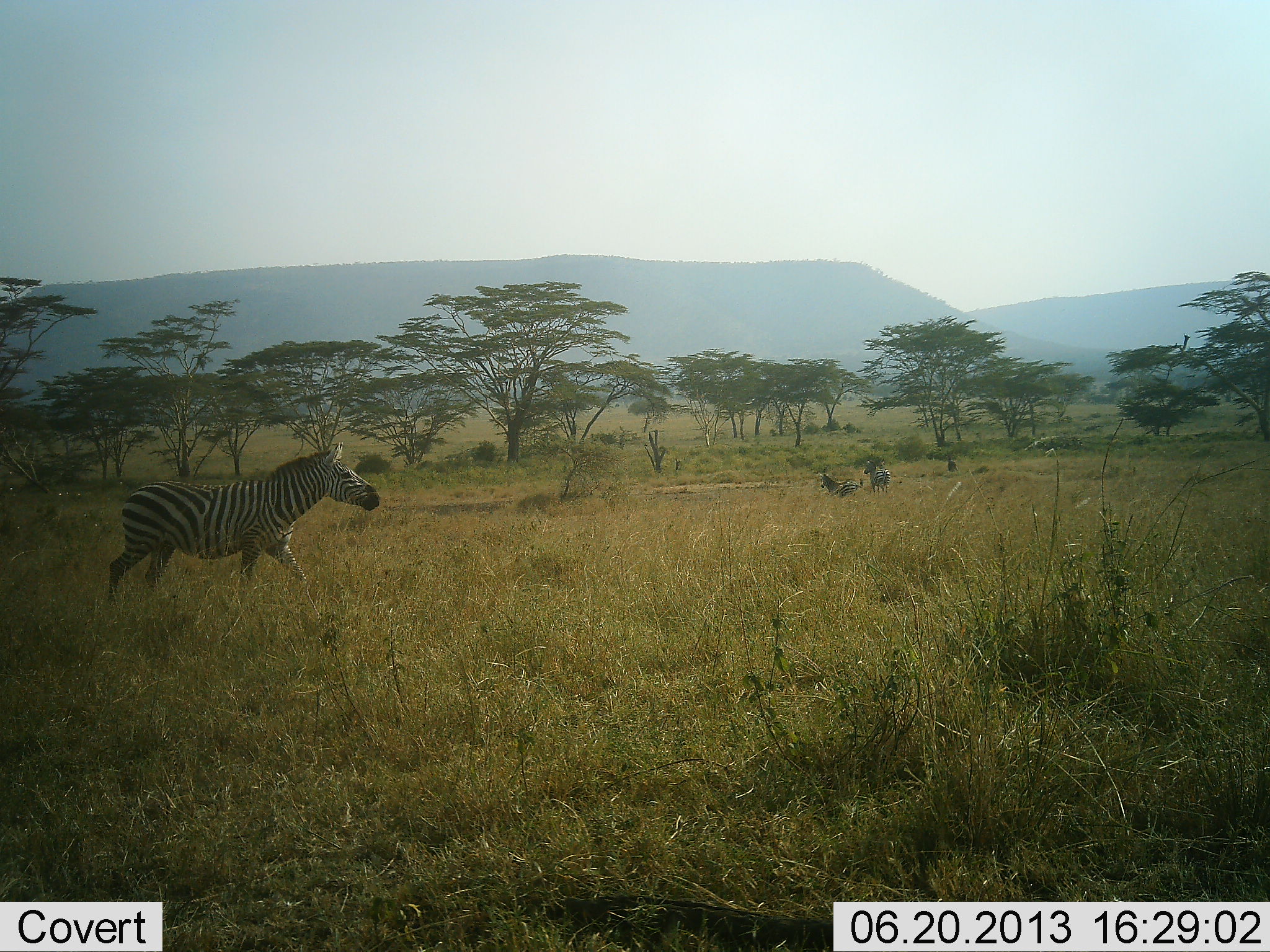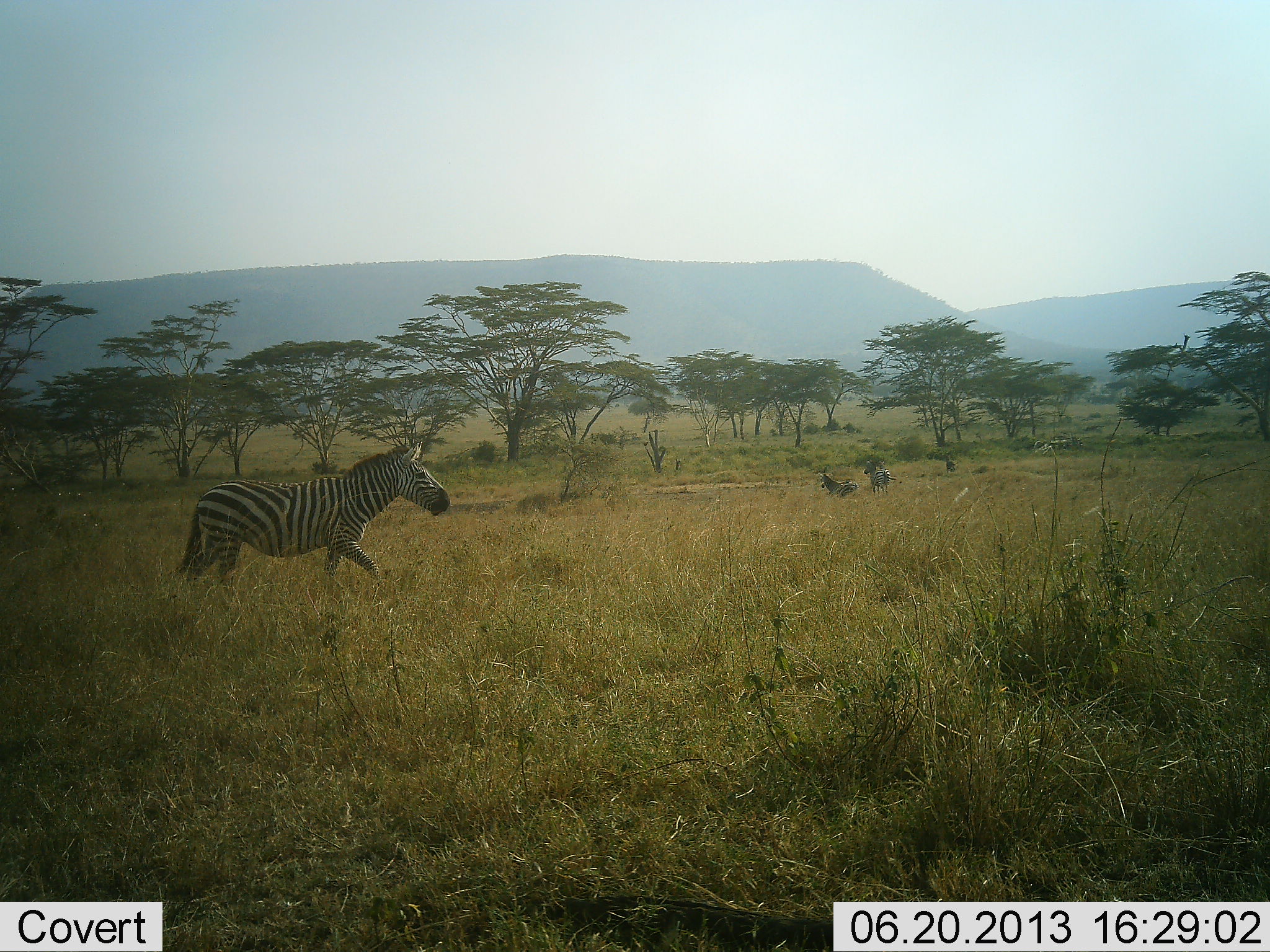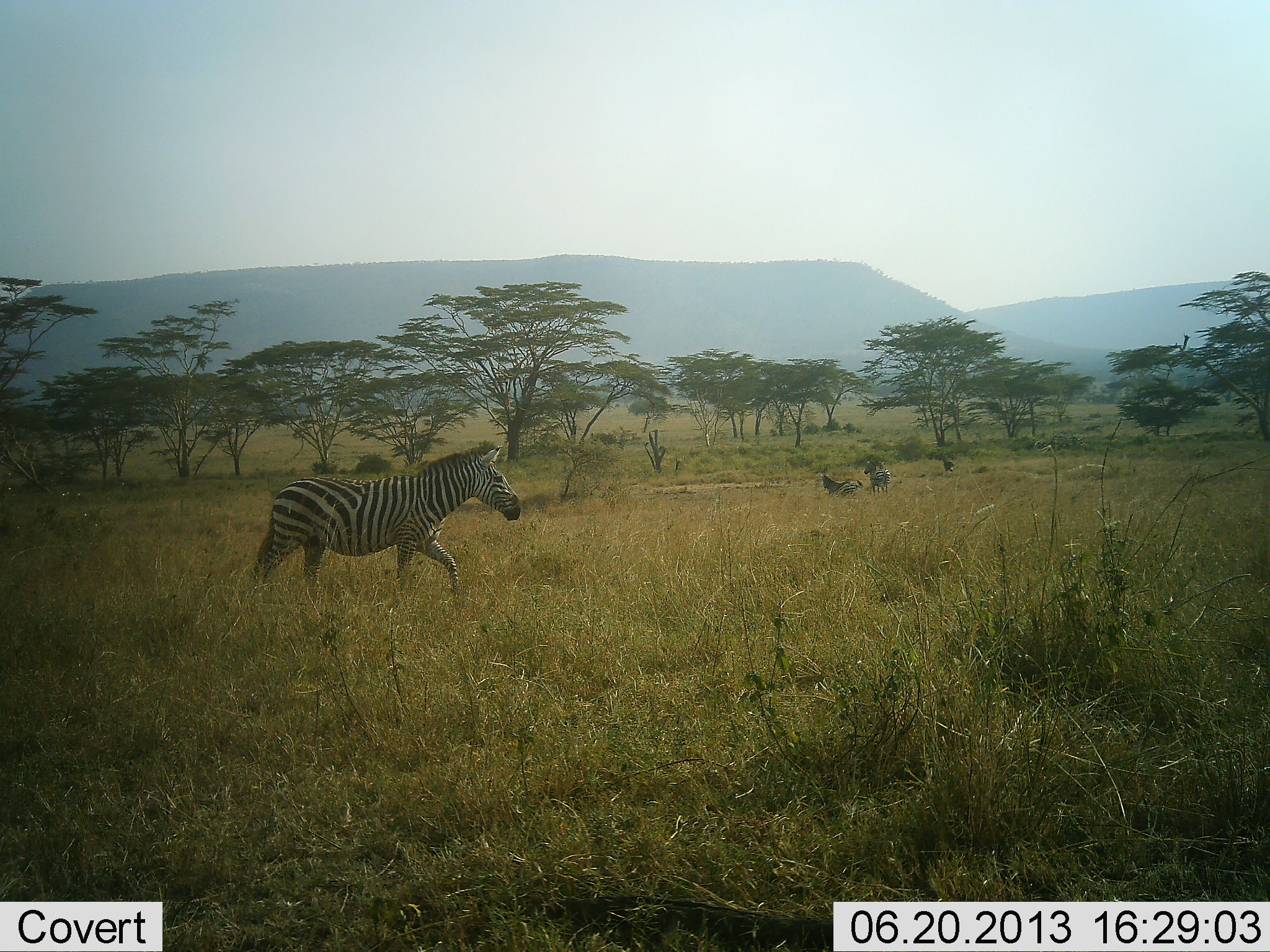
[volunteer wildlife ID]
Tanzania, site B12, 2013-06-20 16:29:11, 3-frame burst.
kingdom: Animalia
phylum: Chordata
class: Mammalia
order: Perissodactyla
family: Equidae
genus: Equus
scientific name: Equus quagga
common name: plains zebra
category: zebra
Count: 3.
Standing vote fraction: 34%.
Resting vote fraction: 31%.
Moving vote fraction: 100%.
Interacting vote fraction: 3%.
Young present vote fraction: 7%.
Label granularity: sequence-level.